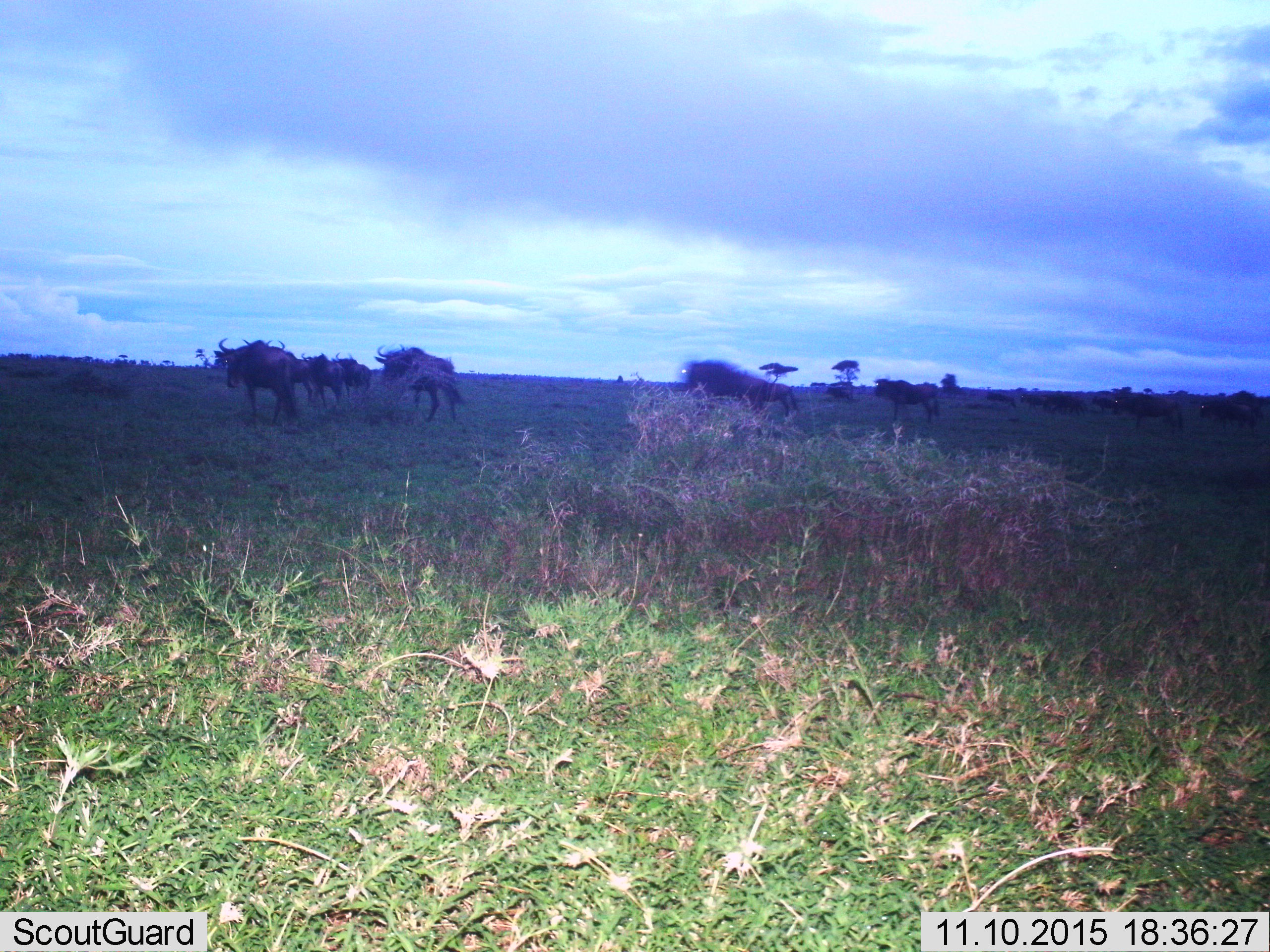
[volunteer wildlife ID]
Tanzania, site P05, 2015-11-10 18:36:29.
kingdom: Animalia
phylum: Chordata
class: Mammalia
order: Artiodactyla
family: Bovidae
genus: Connochaetes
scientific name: Connochaetes taurinus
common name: blue wildebeest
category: wildebeest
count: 11-50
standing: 29%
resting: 0%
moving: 86%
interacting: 0%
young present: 0%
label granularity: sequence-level